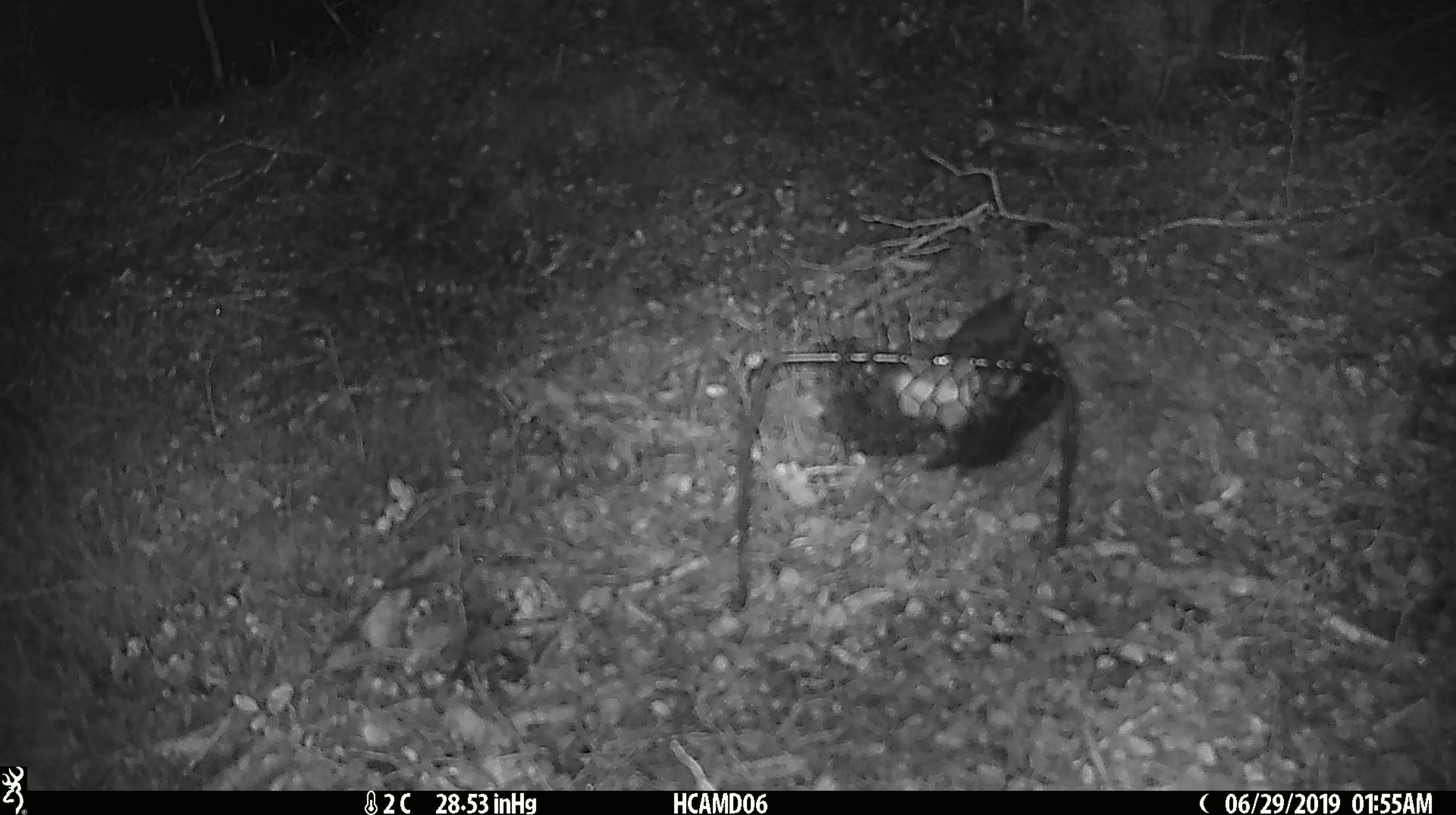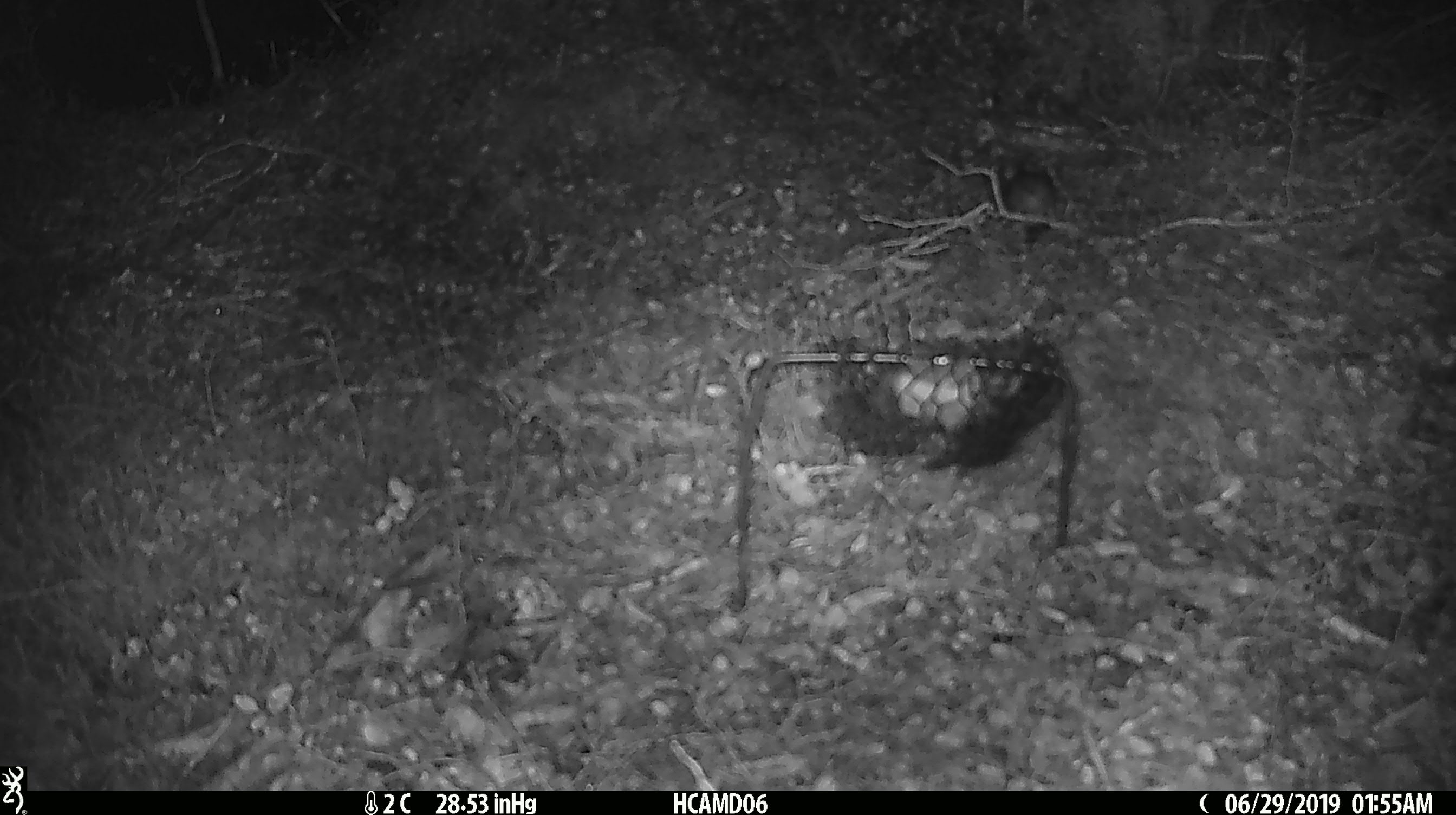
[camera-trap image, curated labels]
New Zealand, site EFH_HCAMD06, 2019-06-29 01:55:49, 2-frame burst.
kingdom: Animalia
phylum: Chordata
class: Mammalia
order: Rodentia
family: Muridae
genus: Mus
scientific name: Mus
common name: mouse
Mouse (Mus).